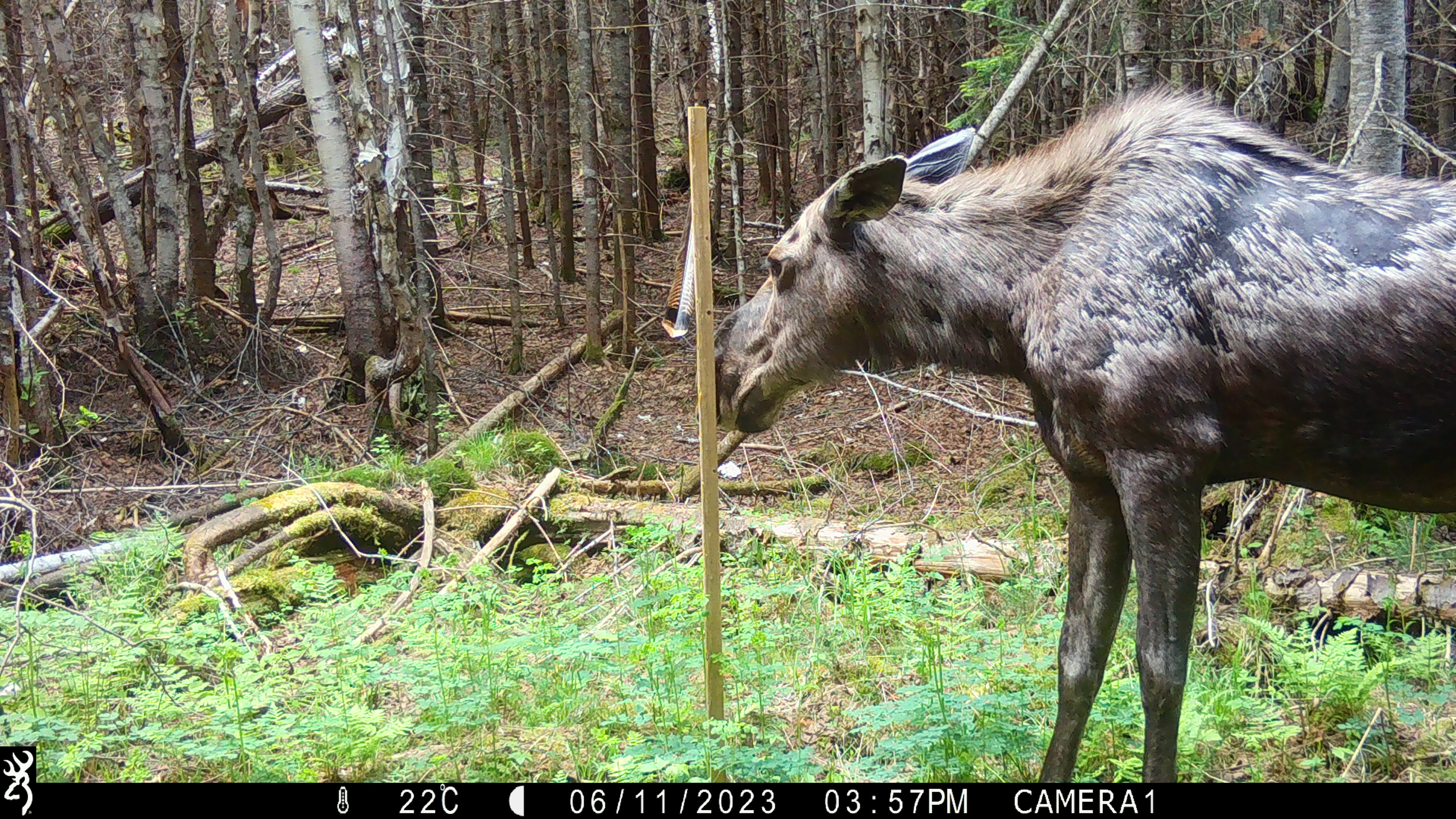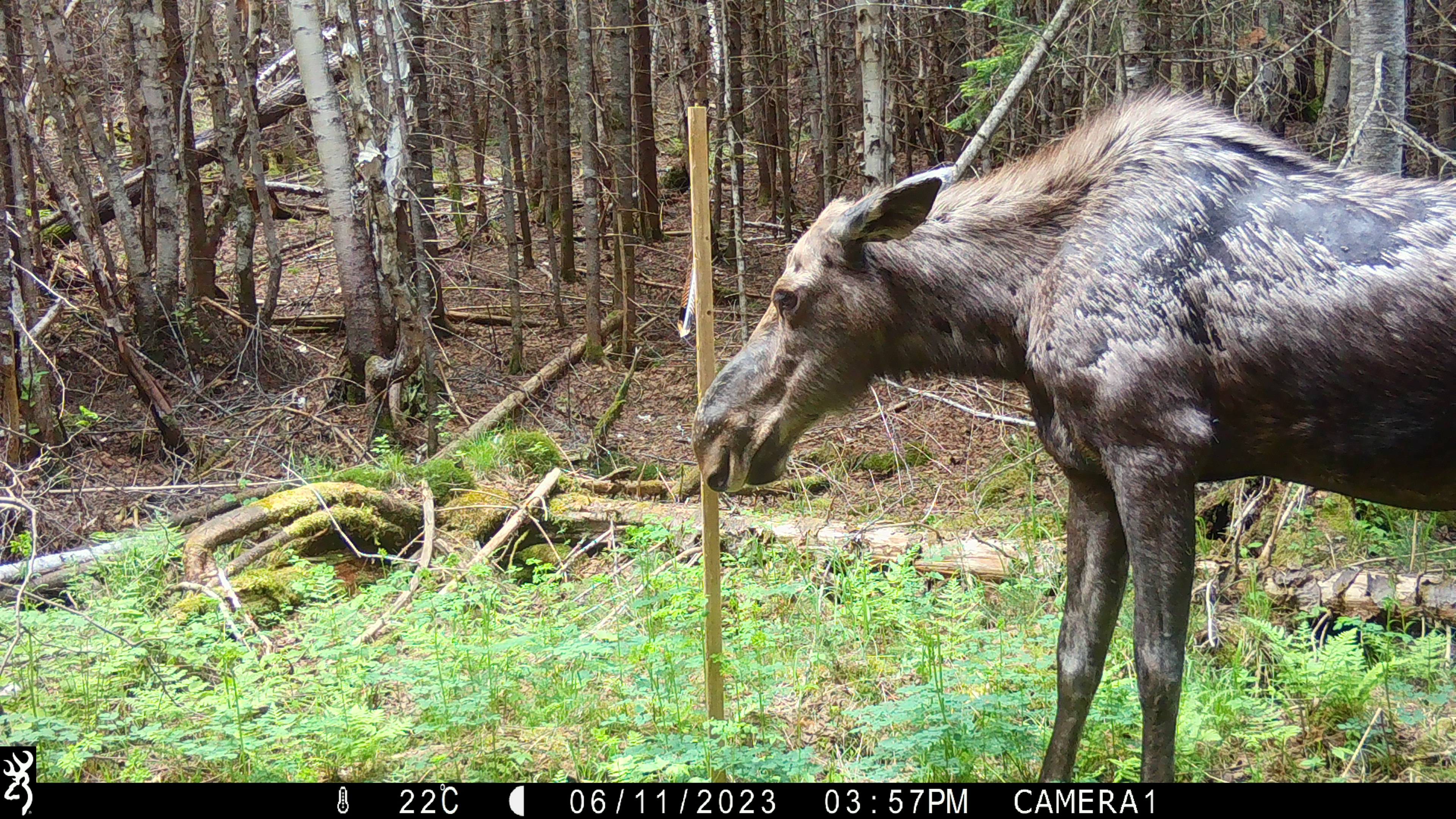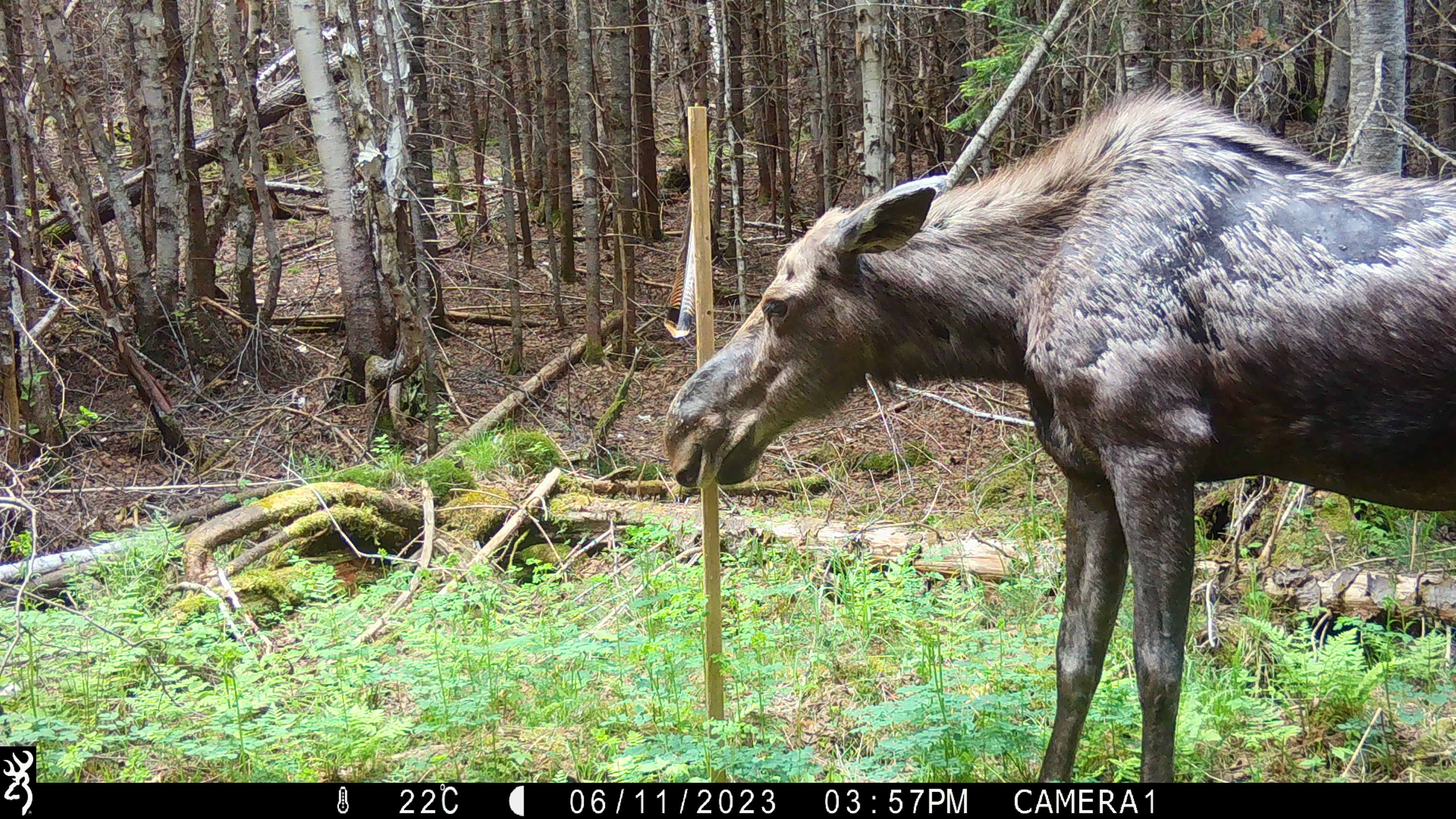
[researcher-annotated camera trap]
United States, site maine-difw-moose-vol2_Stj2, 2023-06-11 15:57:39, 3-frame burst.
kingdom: Animalia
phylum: Chordata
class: Mammalia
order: Artiodactyla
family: Cervidae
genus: Alces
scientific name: Alces alces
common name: moose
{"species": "moose (Alces alces)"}